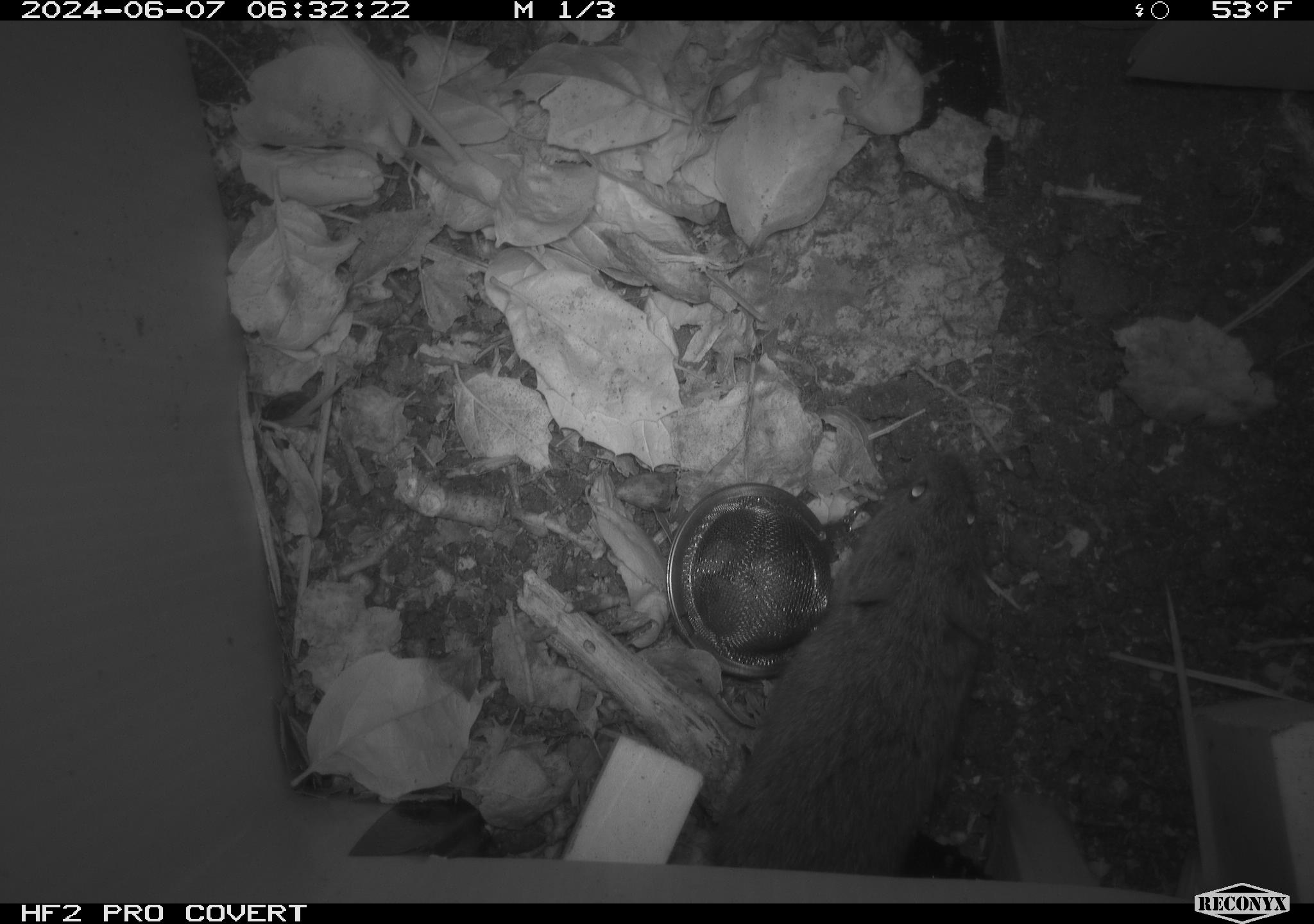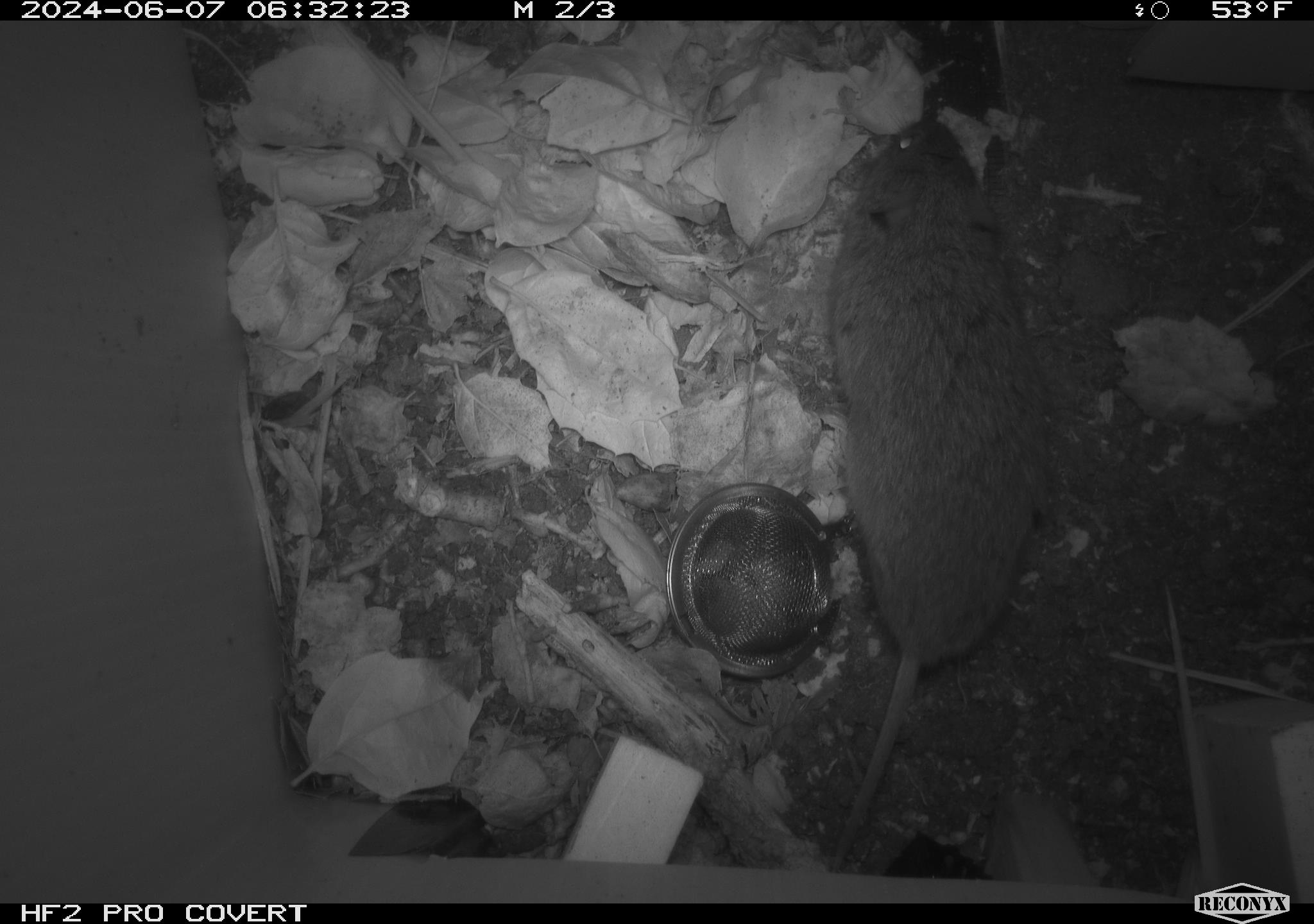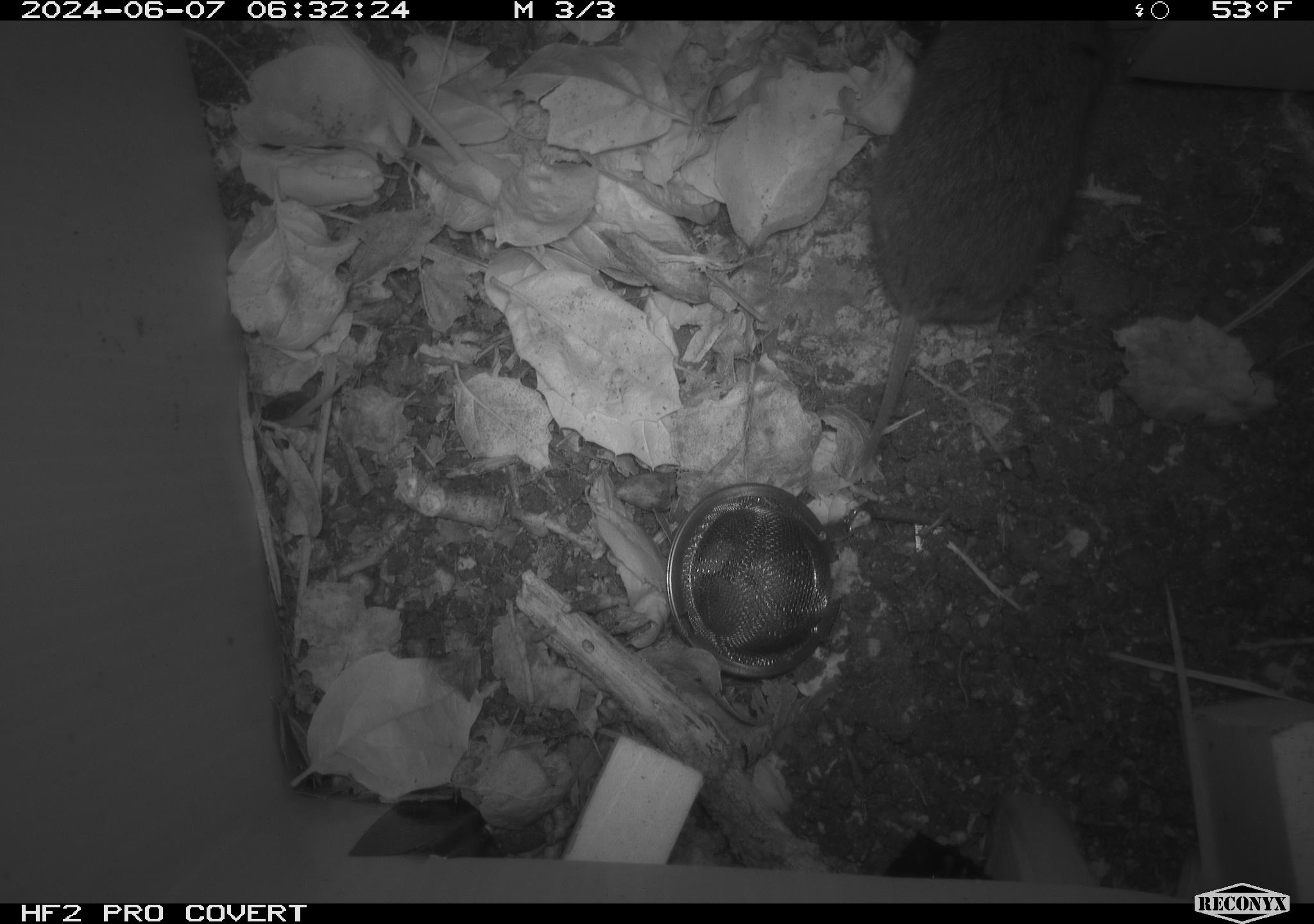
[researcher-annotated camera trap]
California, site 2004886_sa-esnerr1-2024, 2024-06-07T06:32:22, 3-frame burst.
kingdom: Animalia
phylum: Chordata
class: Mammalia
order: Rodentia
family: Cricetidae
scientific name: Cricetidae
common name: hamsters, voles, lemmings, and allies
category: cricetidae family